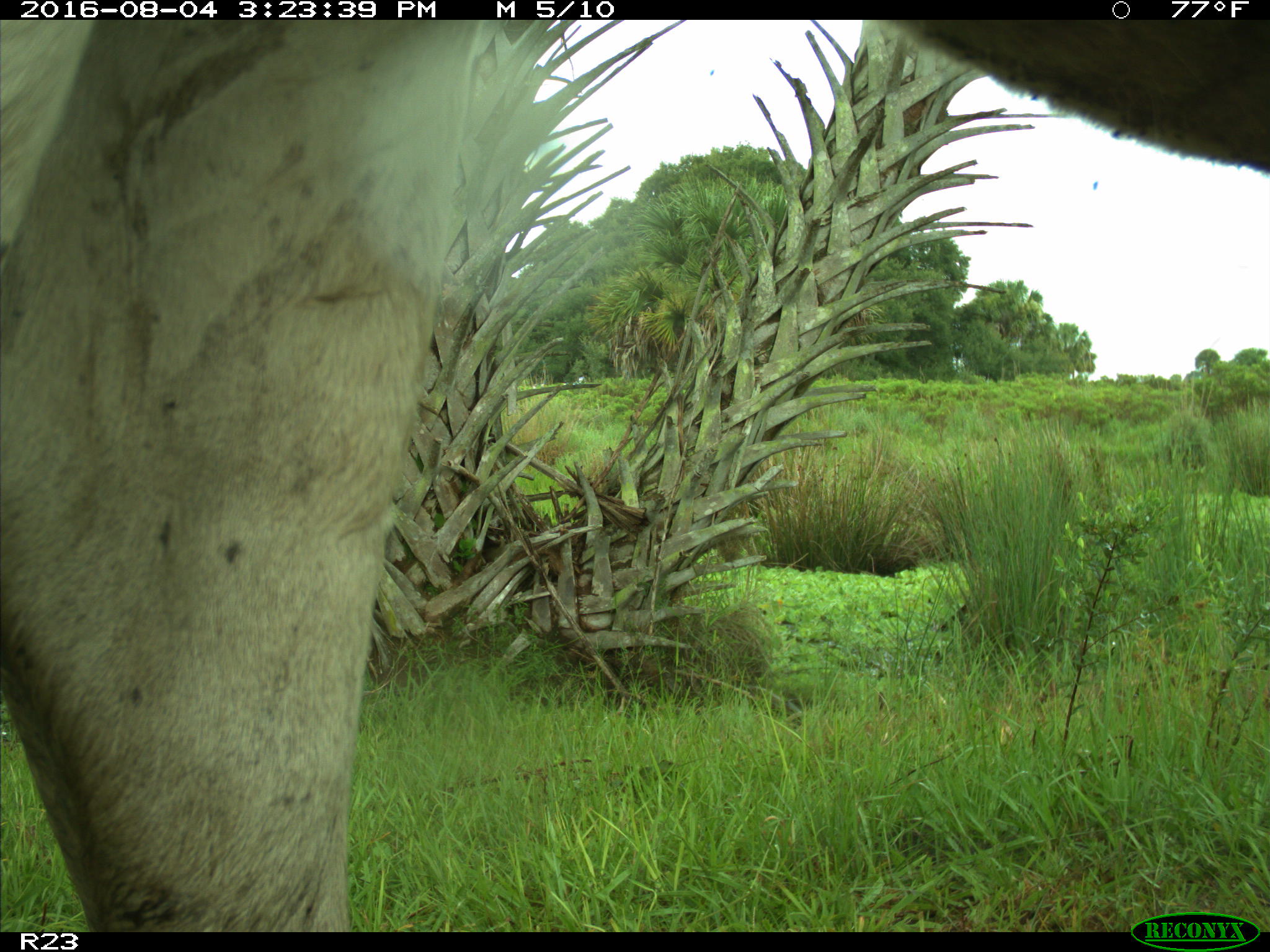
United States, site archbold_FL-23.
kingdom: Animalia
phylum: Chordata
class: Mammalia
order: Artiodactyla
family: Bovidae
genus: Bos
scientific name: Bos taurus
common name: domestic cow